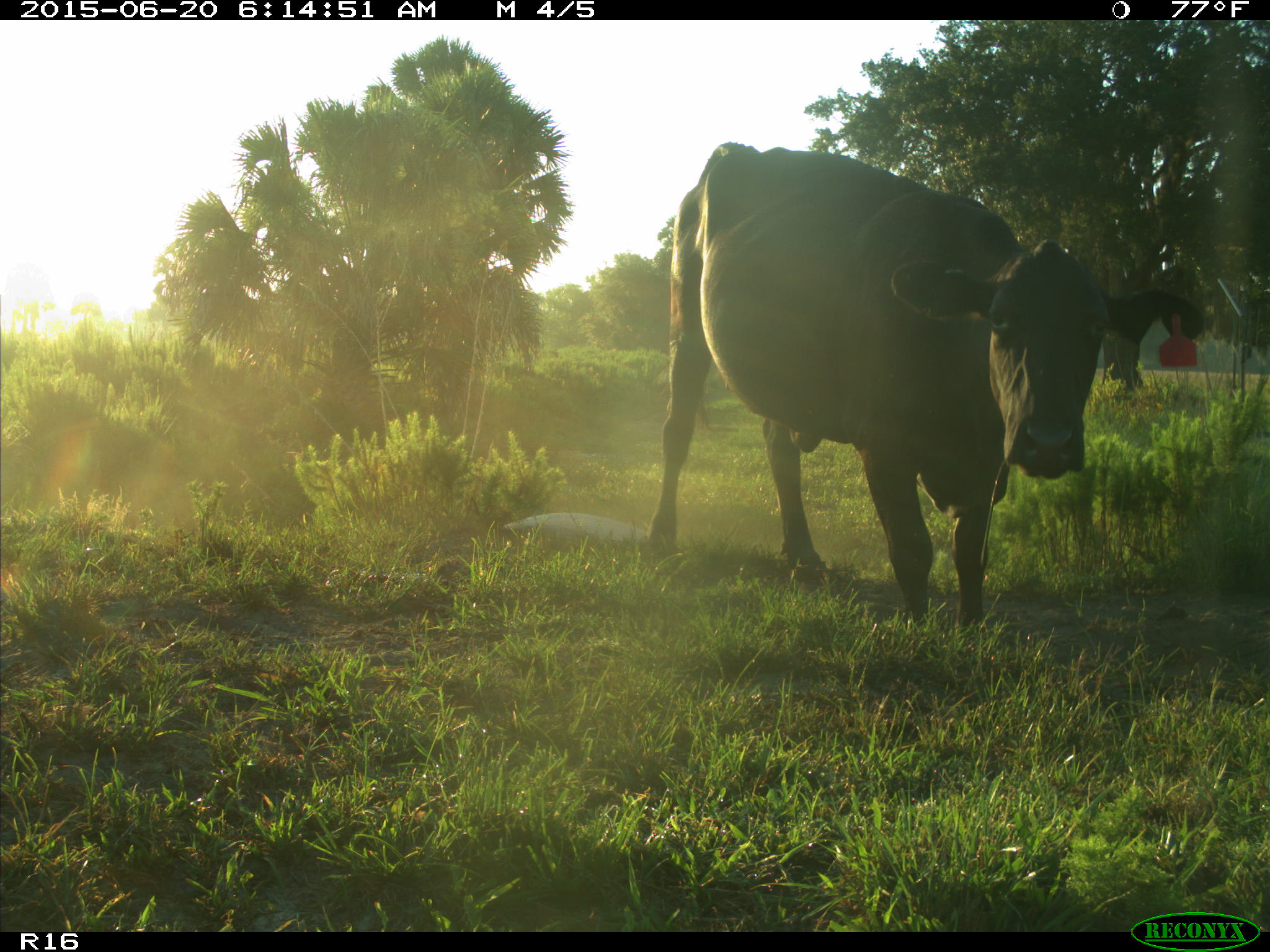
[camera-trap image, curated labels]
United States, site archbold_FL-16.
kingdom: Animalia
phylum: Chordata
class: Mammalia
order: Artiodactyla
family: Bovidae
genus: Bos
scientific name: Bos taurus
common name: domestic cow